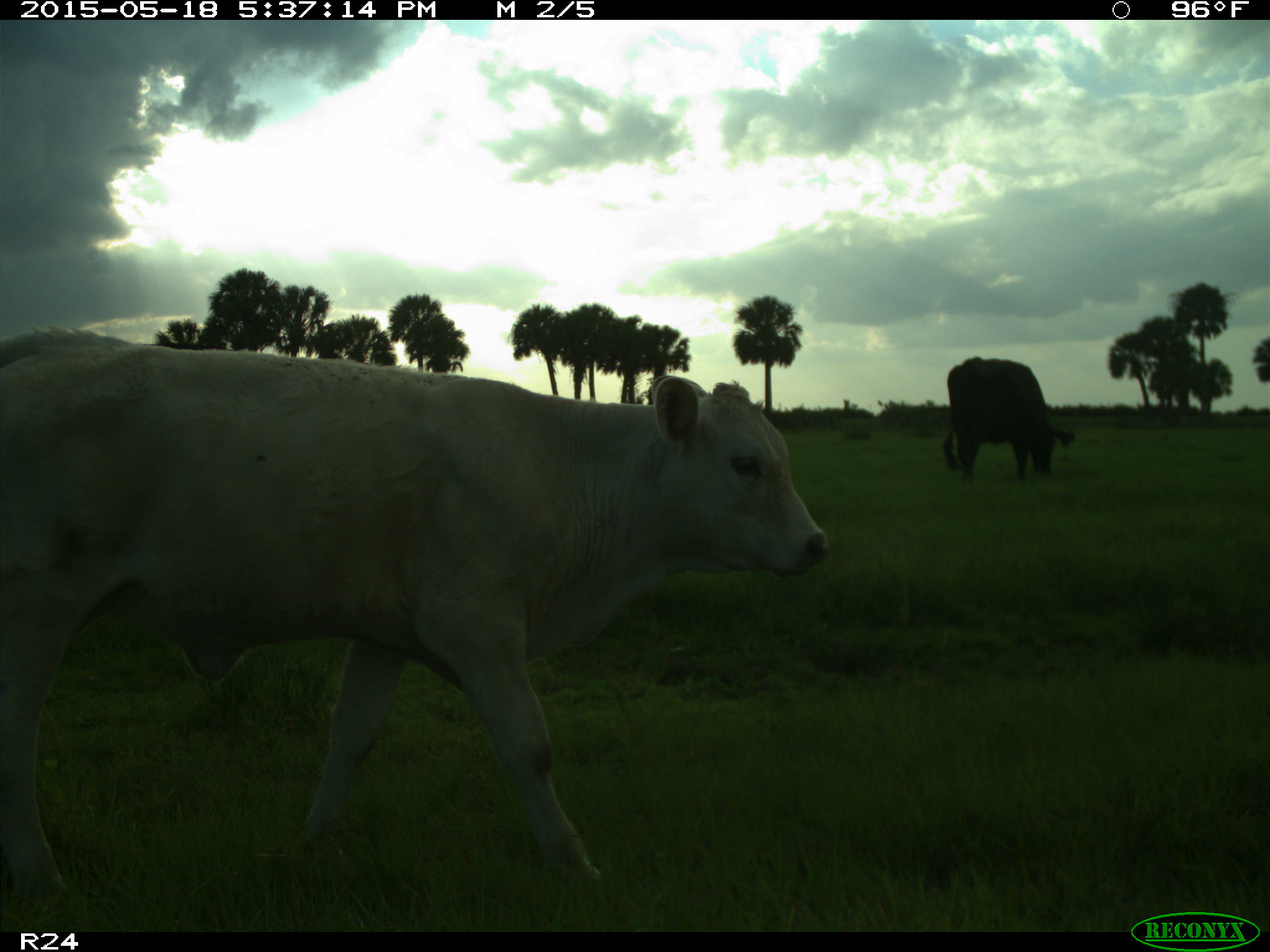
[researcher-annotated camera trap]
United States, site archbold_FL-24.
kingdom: Animalia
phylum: Chordata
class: Mammalia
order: Artiodactyla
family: Bovidae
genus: Bos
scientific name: Bos taurus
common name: domestic cow